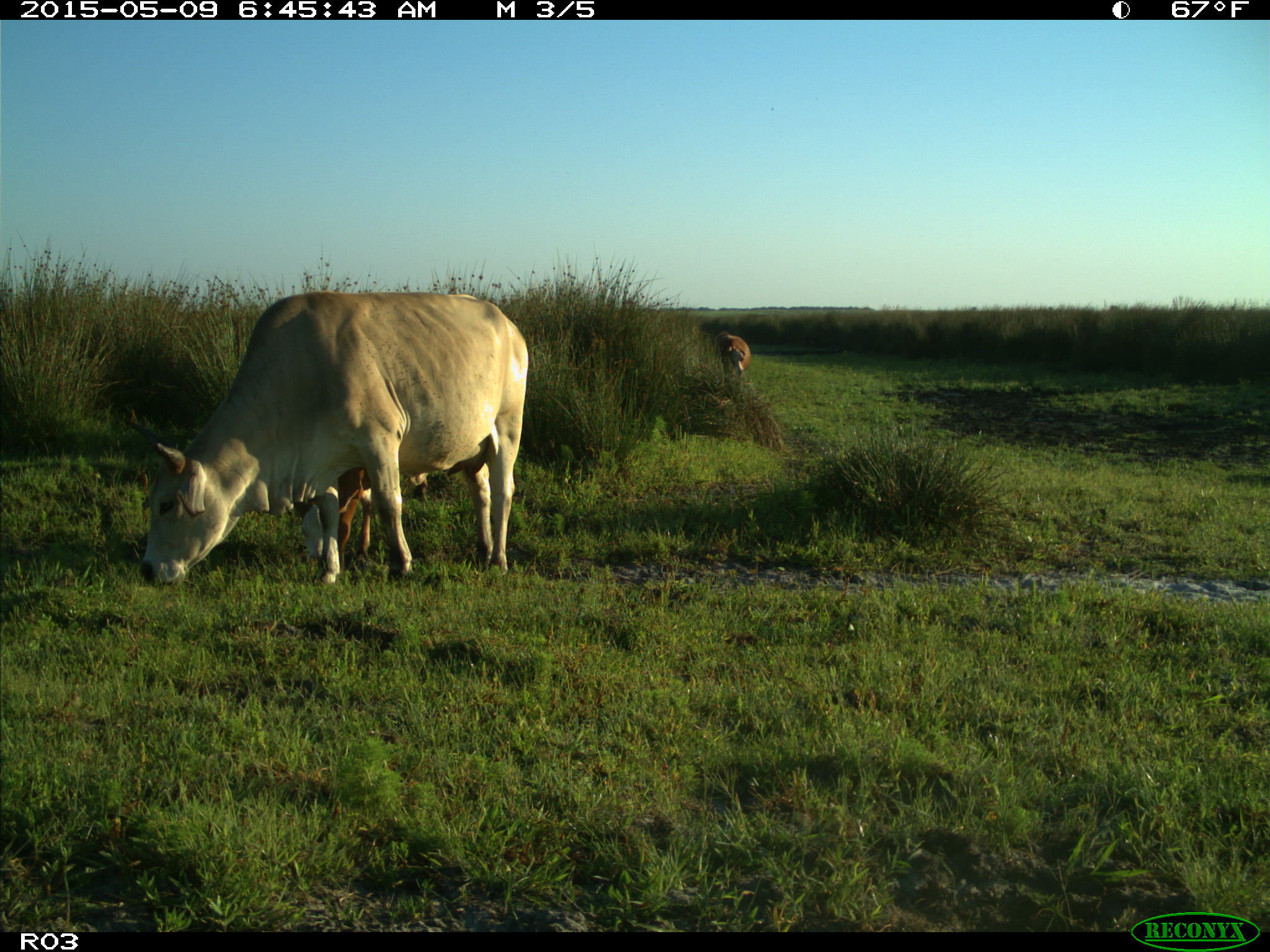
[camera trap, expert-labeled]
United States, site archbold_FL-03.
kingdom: Animalia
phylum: Chordata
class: Mammalia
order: Artiodactyla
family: Bovidae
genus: Bos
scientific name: Bos taurus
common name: domestic cow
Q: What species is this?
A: Bos taurus (domestic cow).